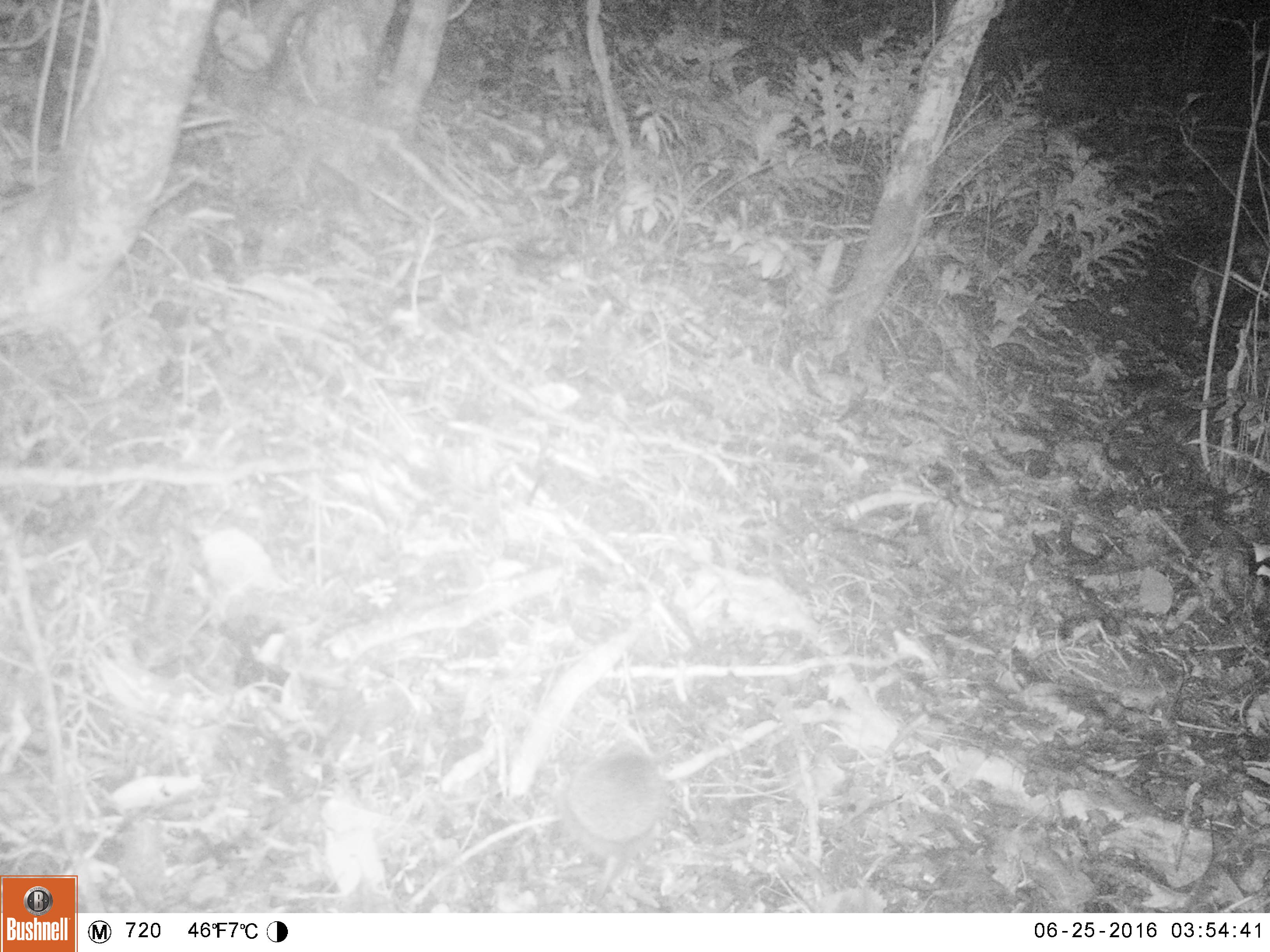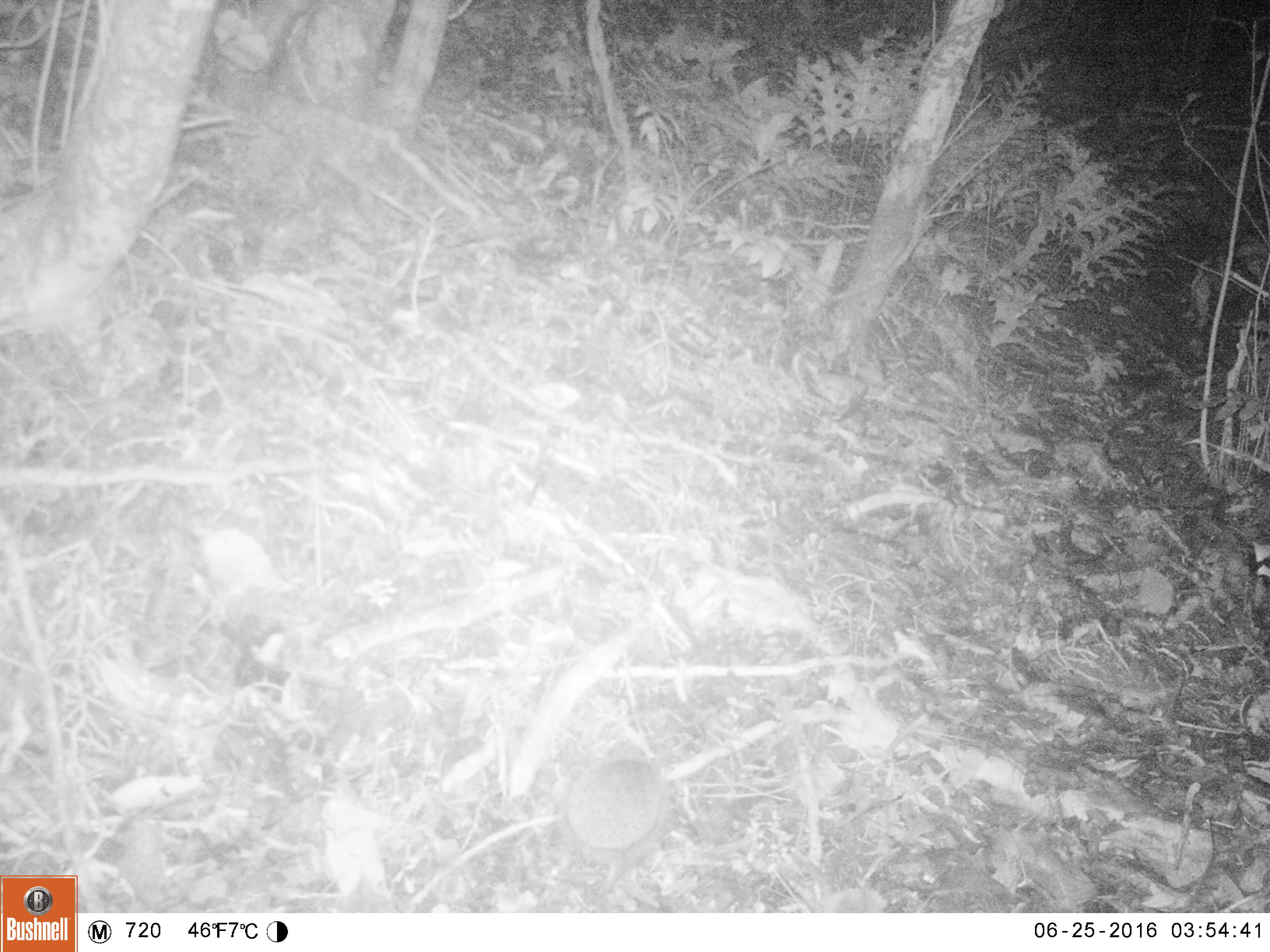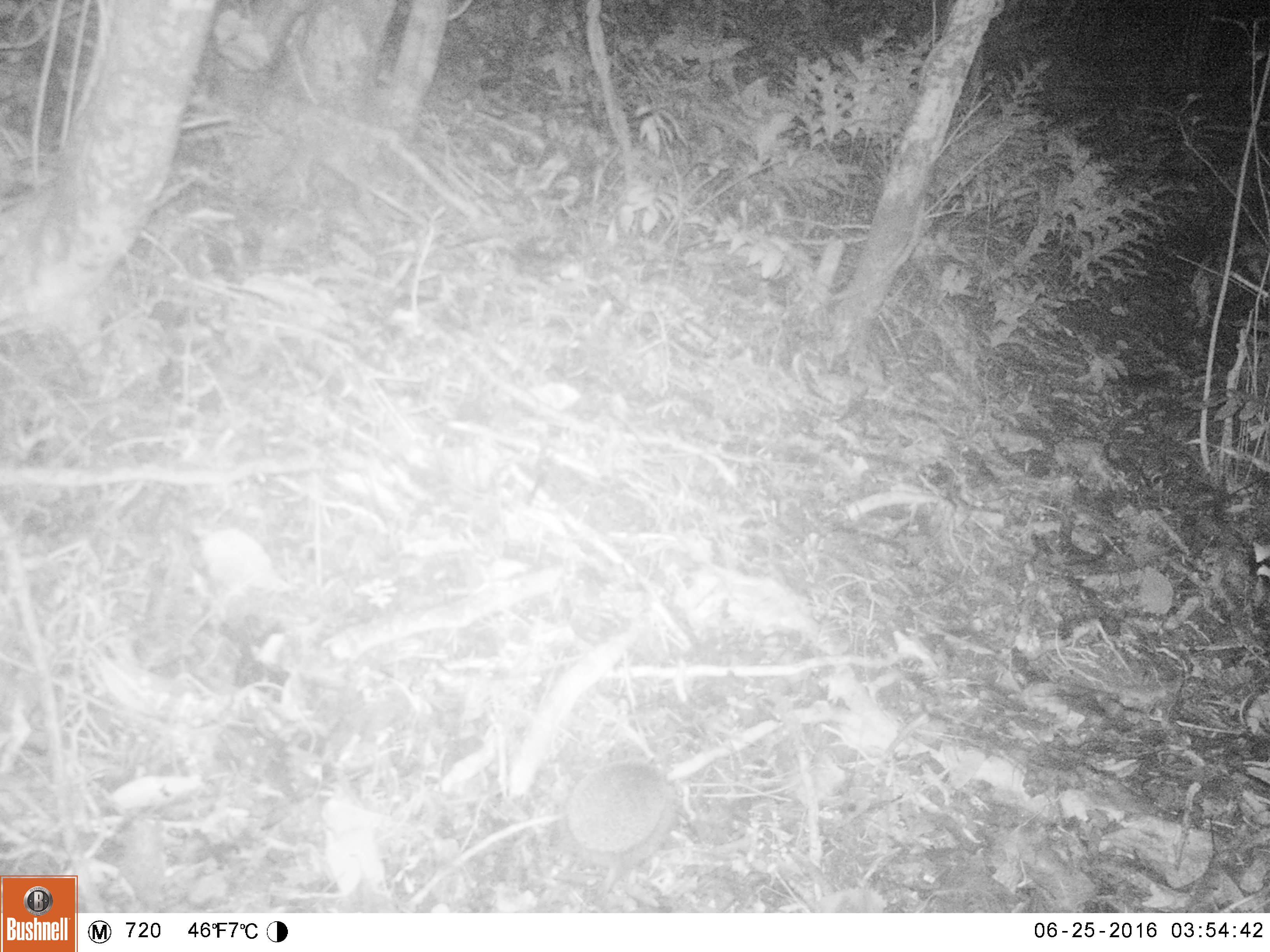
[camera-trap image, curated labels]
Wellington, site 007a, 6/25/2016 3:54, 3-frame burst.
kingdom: Animalia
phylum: Chordata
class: Mammalia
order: Eulipotyphla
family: Erinaceidae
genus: Erinaceus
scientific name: Erinaceus europaeus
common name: hedgehog